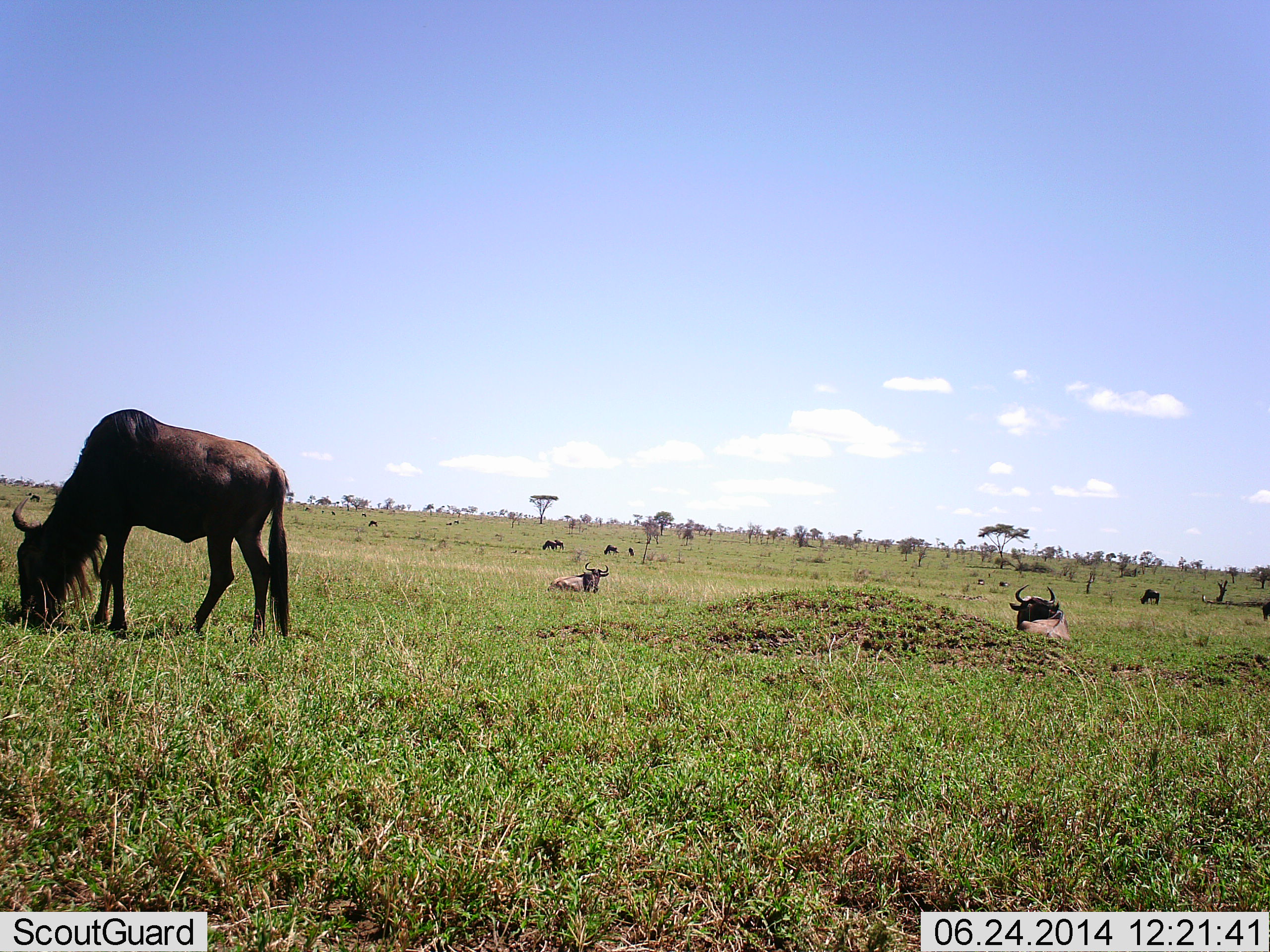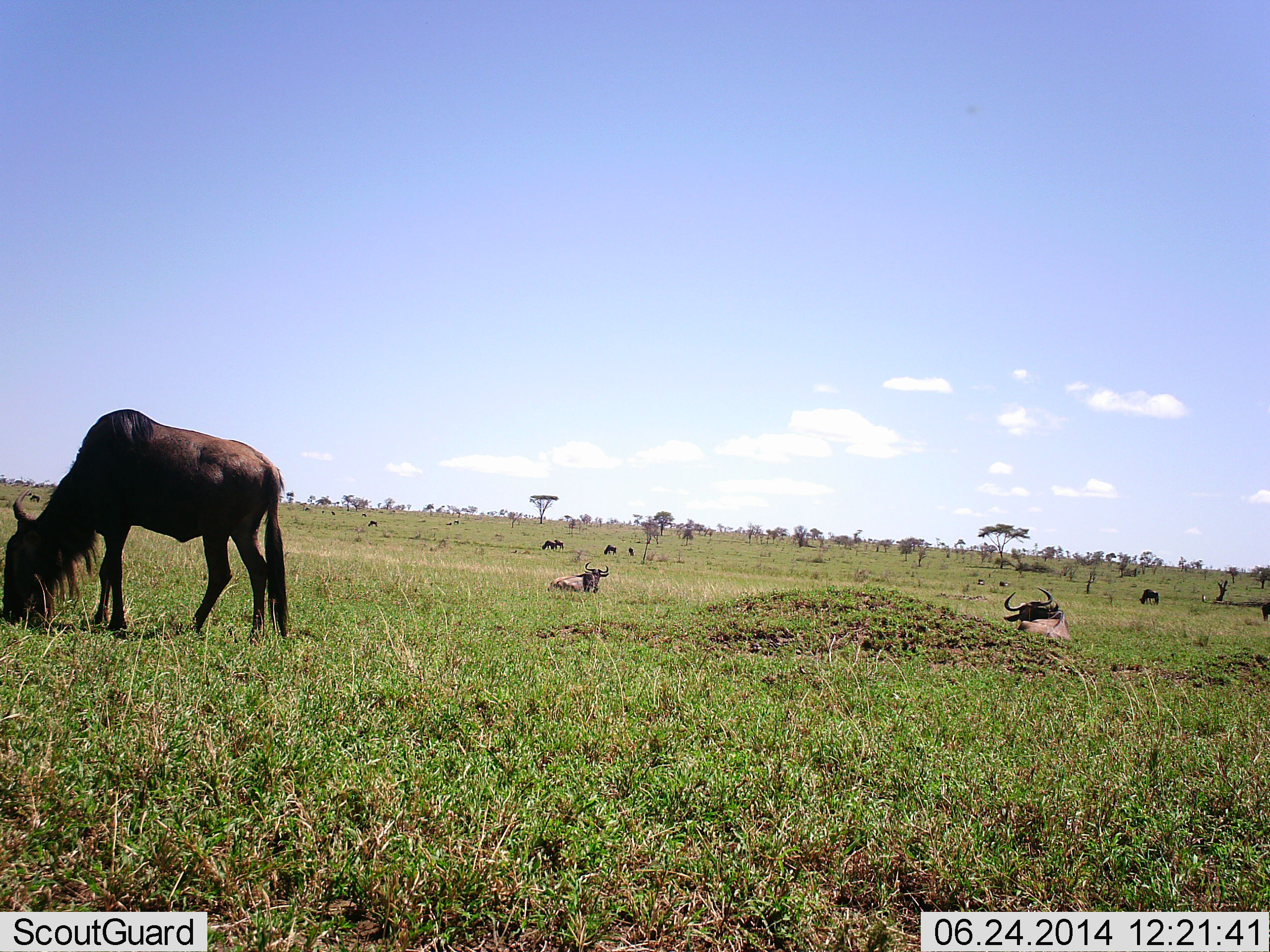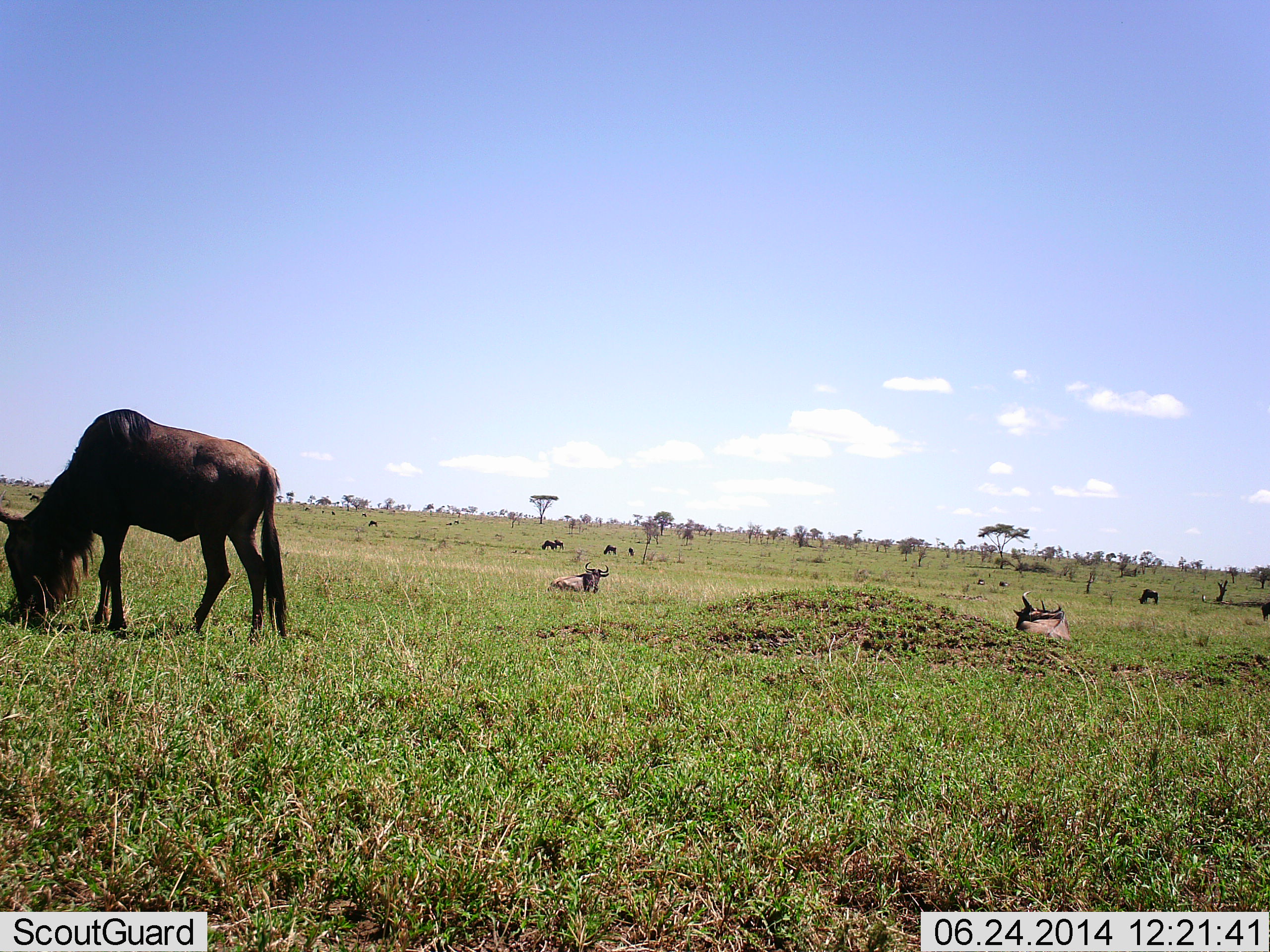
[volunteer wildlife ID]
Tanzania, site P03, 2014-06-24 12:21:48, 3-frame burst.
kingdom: Animalia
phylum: Chordata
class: Mammalia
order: Artiodactyla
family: Bovidae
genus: Connochaetes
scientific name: Connochaetes taurinus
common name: blue wildebeest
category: wildebeest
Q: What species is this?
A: Wildebeest (blue wildebeest) (Connochaetes taurinus).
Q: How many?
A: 11-50.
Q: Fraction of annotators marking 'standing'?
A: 50%.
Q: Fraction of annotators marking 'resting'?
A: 100%.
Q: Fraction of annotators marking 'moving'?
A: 0%.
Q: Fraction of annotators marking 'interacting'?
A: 0%.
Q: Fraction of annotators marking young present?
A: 0%.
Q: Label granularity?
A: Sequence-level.